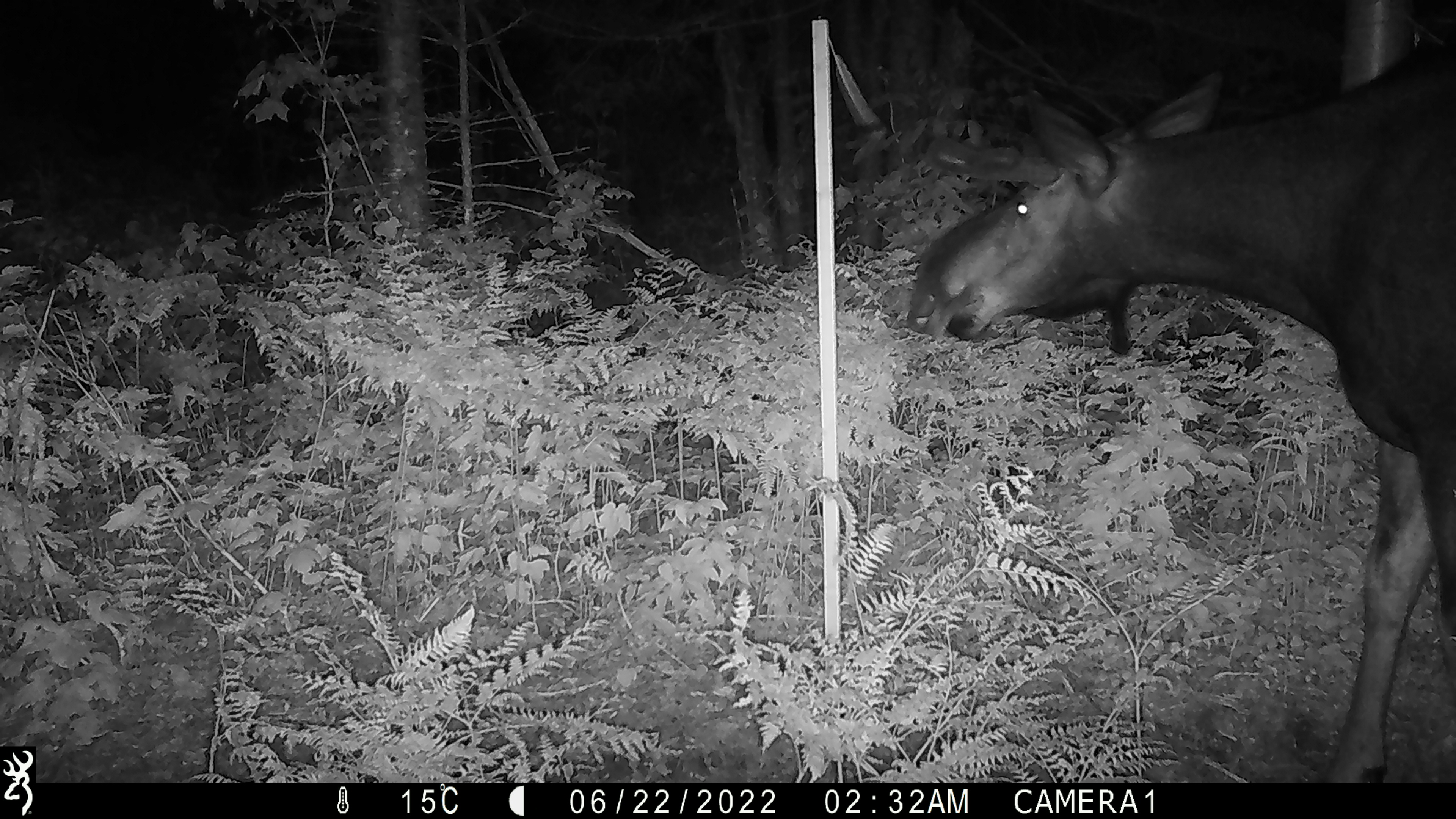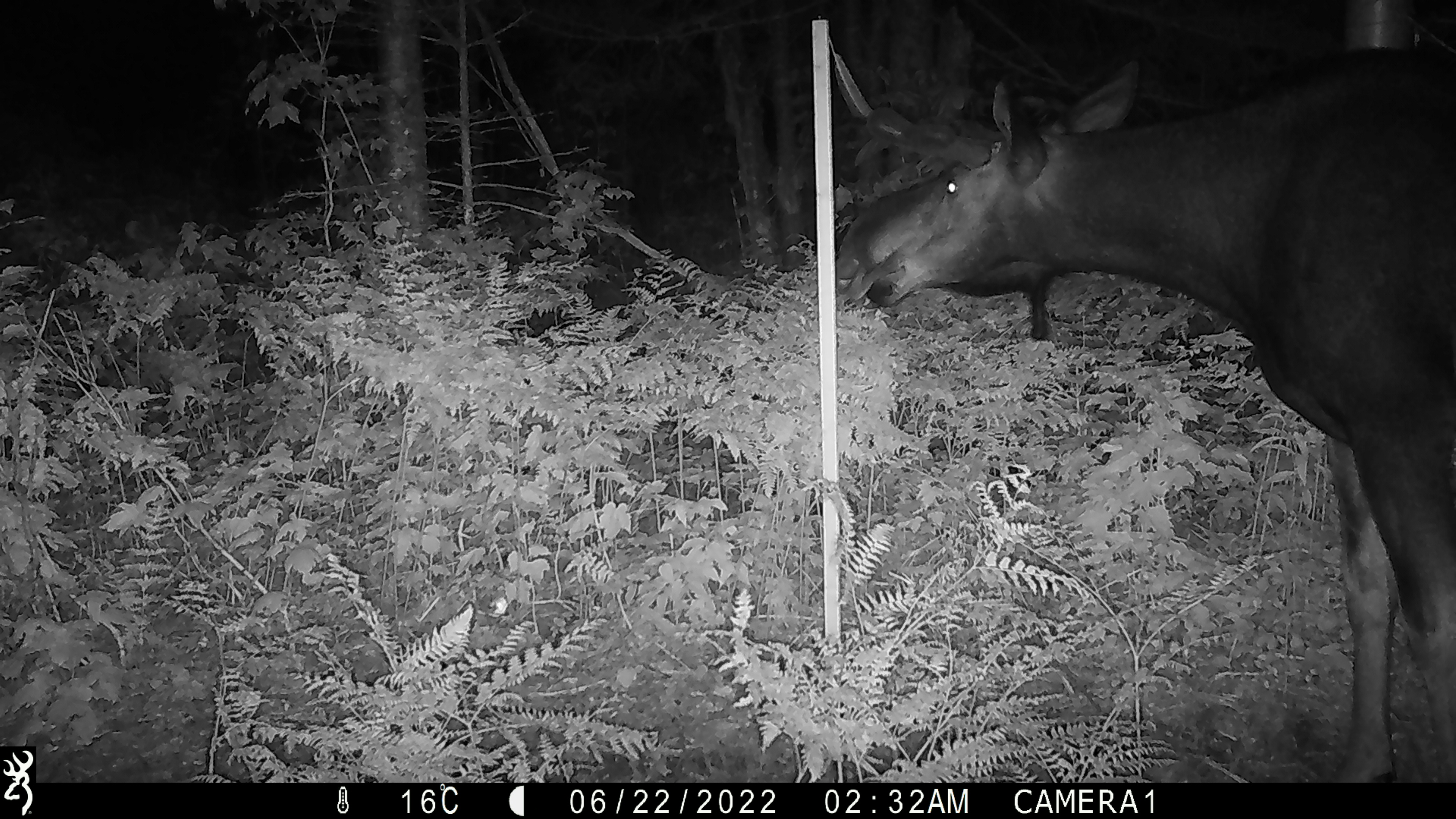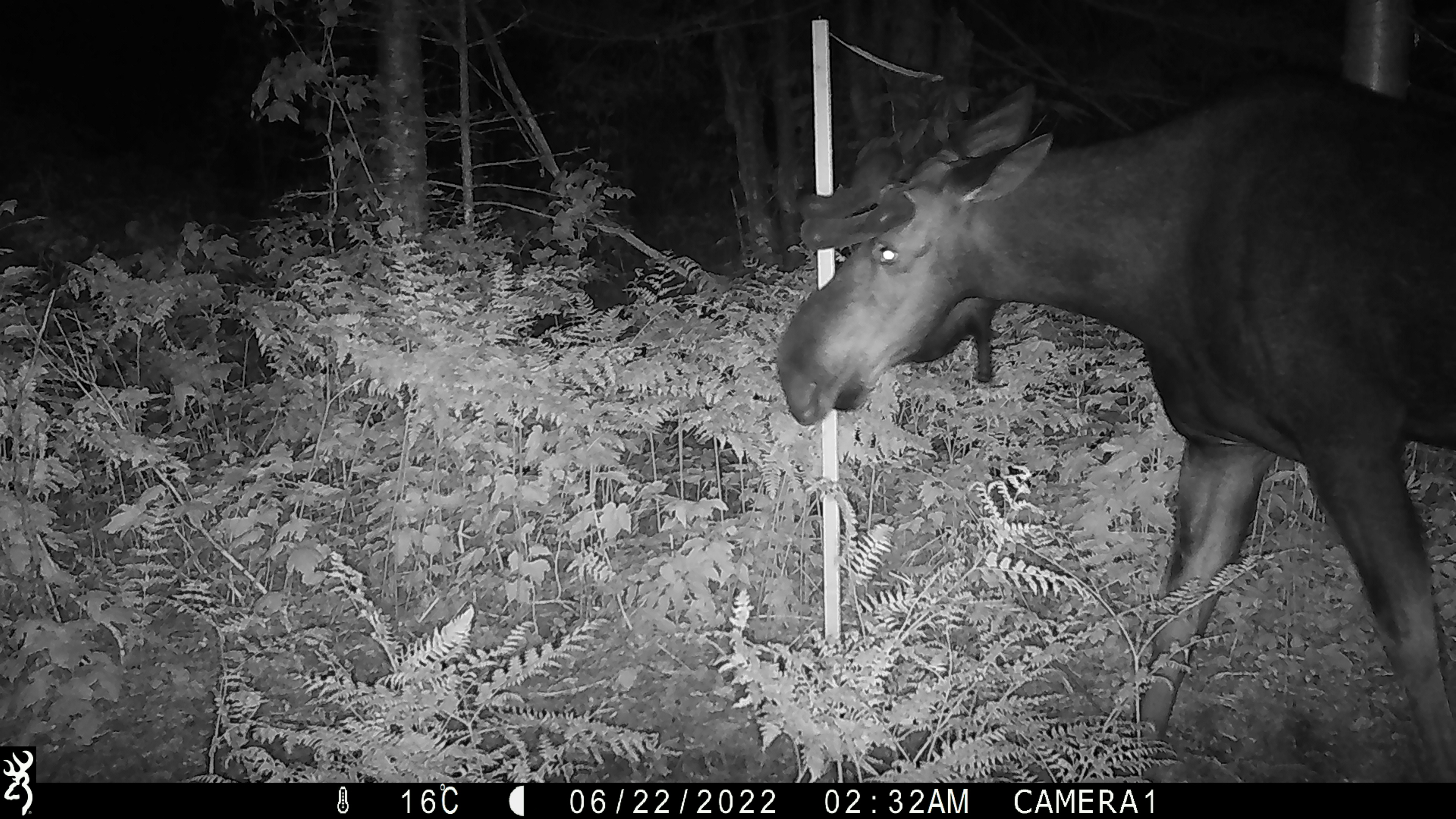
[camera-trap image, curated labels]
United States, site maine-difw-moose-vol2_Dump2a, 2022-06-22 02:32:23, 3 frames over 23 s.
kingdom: Animalia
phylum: Chordata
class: Mammalia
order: Artiodactyla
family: Cervidae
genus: Alces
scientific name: Alces alces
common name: moose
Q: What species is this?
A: Moose (Alces alces).